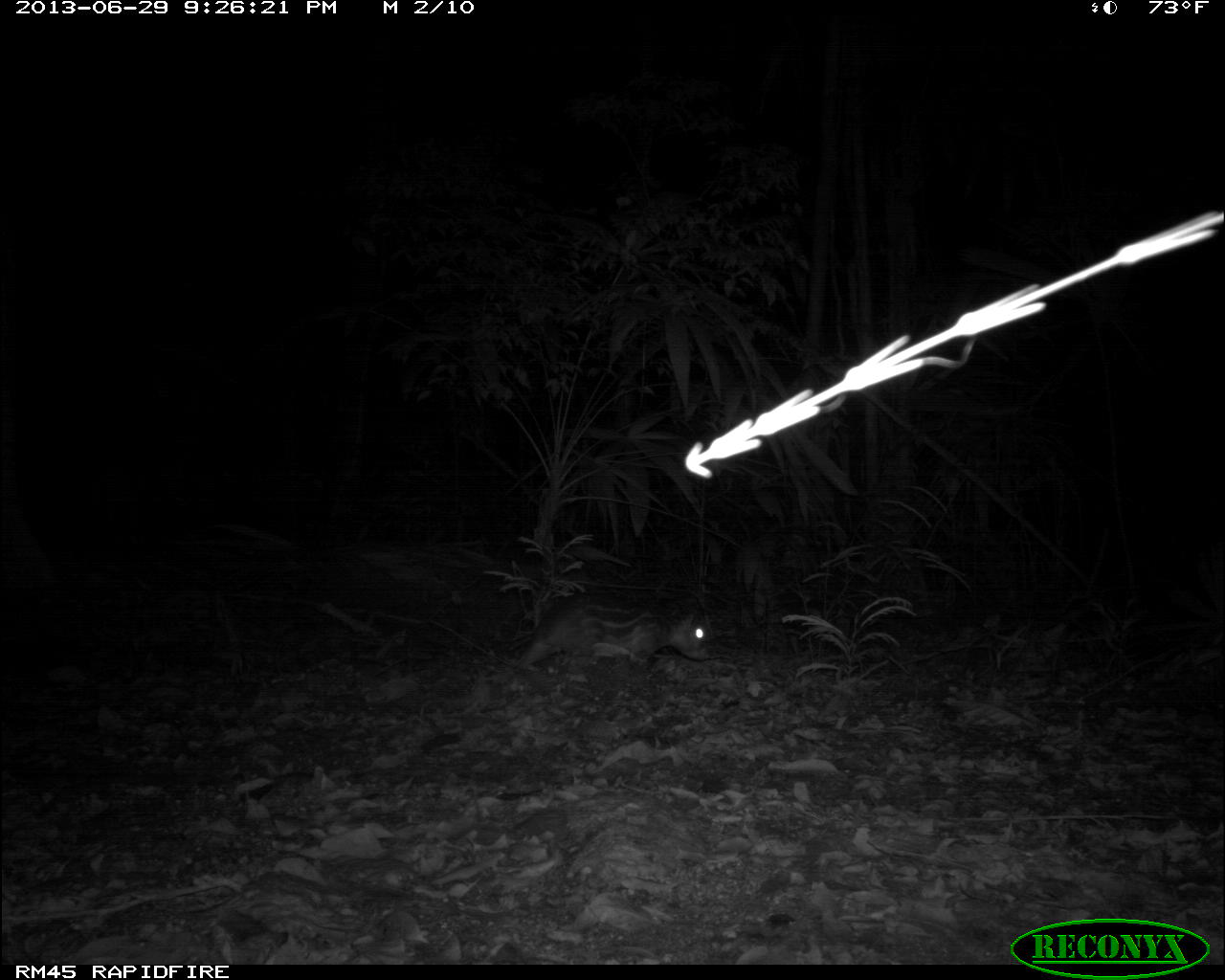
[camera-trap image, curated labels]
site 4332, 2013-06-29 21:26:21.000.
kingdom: Animalia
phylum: Chordata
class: Mammalia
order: Rodentia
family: Cuniculidae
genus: Cuniculus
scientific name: Cuniculus paca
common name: lowland paca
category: agouti paca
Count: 1.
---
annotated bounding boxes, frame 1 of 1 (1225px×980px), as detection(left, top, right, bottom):
agouti paca: detection(509, 590, 717, 674)